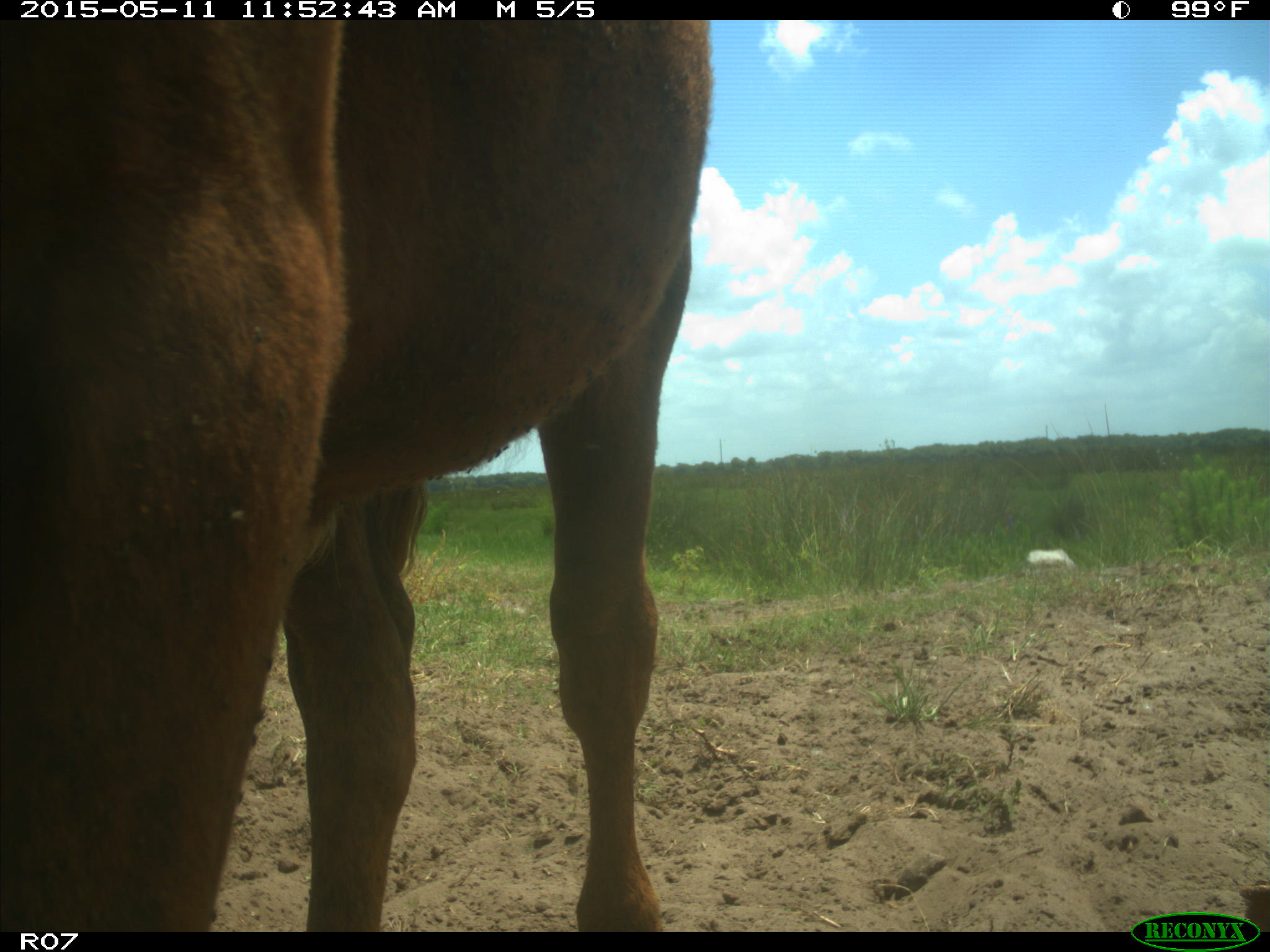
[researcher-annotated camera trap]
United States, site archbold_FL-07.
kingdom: Animalia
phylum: Chordata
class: Mammalia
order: Artiodactyla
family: Bovidae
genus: Bos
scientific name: Bos taurus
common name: domestic cow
Bos taurus (domestic cow).